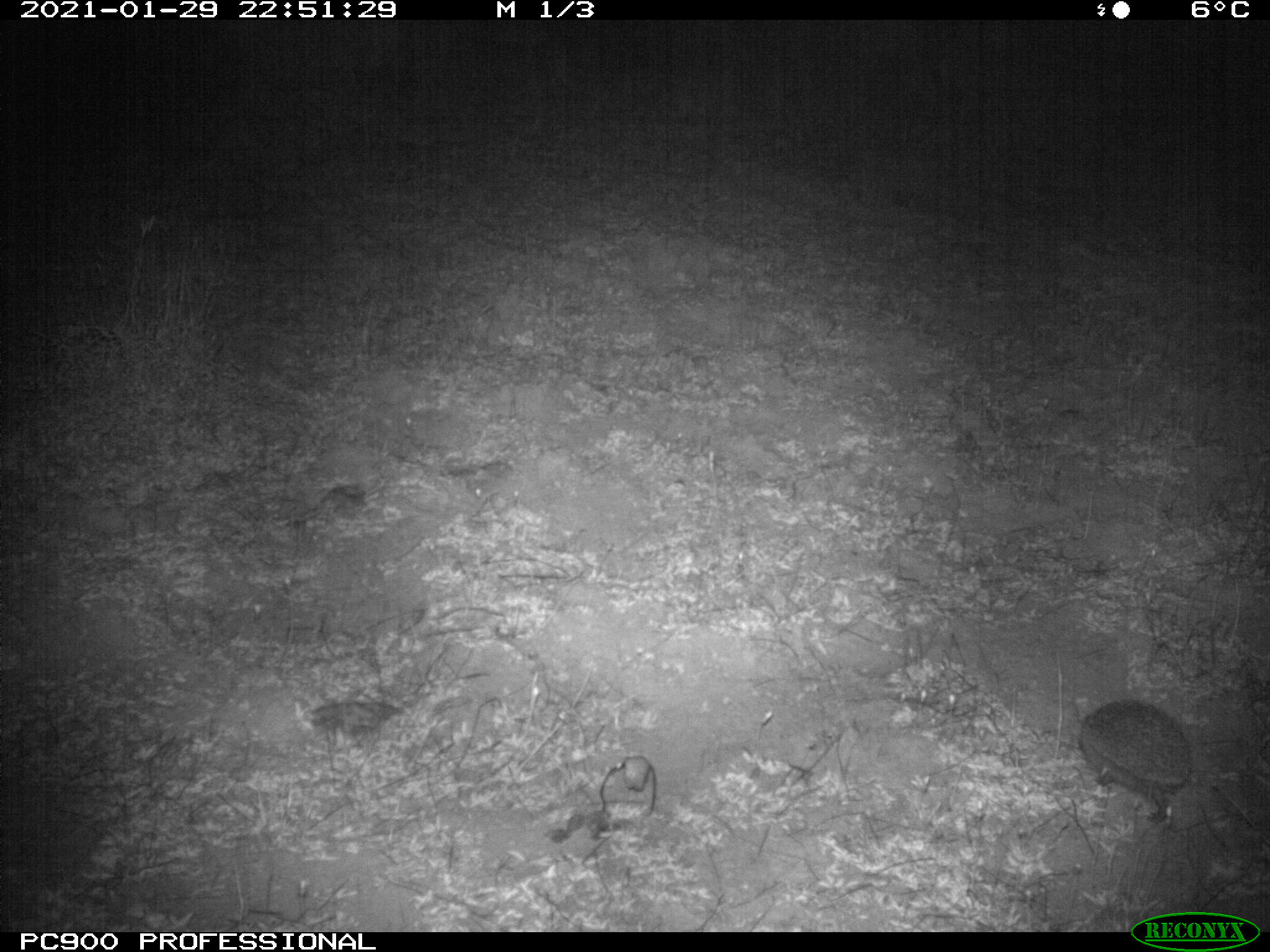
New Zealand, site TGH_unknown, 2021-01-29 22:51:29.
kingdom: Animalia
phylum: Chordata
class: Mammalia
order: Eulipotyphla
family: Erinaceidae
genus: Erinaceus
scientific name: Erinaceus europaeus europaeus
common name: european hedgehog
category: hedgehog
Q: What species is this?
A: Hedgehog (european hedgehog) (Erinaceus europaeus europaeus).